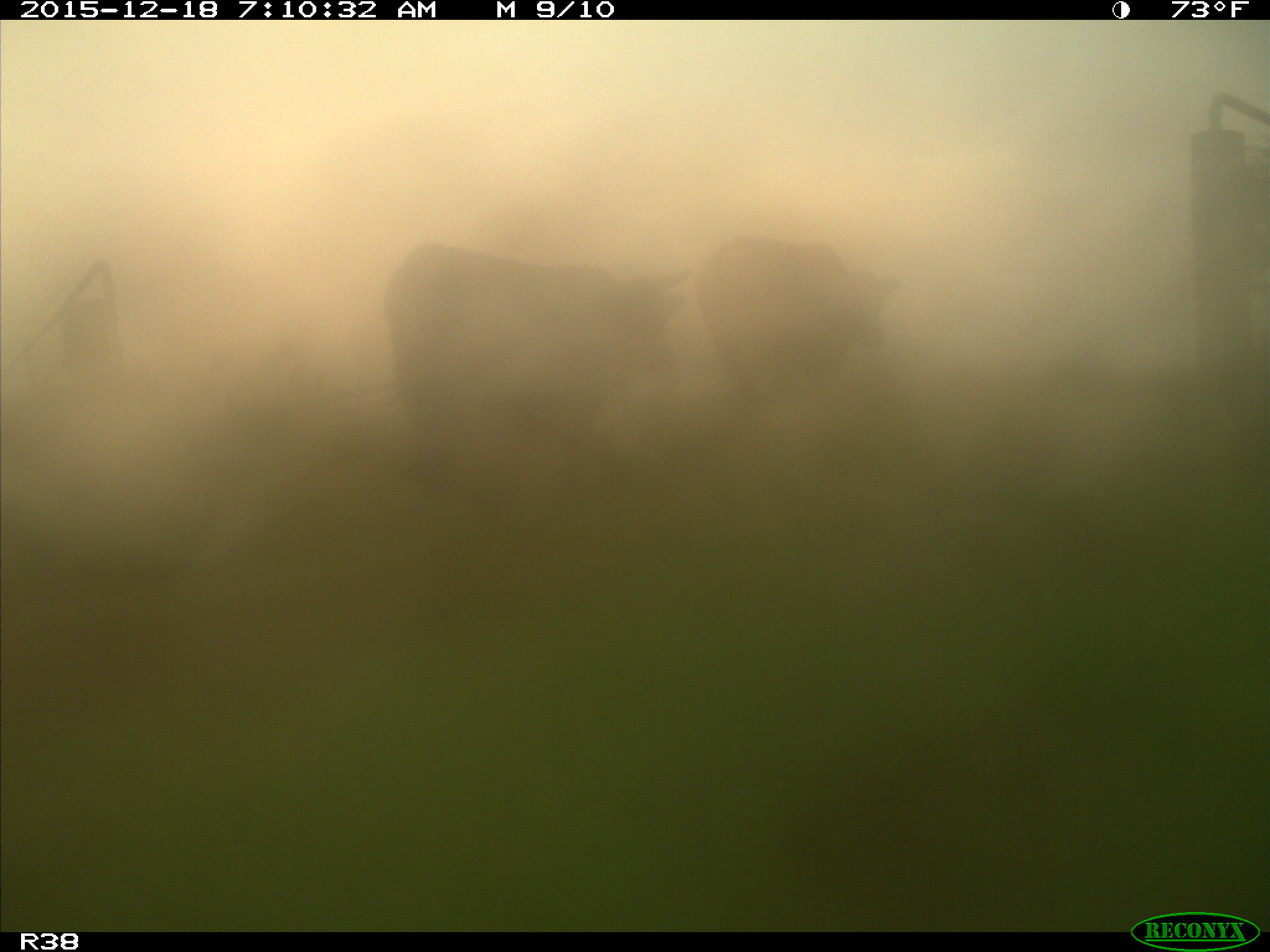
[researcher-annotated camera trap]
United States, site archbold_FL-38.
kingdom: Animalia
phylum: Chordata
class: Mammalia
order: Artiodactyla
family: Bovidae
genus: Bos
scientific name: Bos taurus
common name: domestic cow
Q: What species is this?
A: Bos taurus (domestic cow).